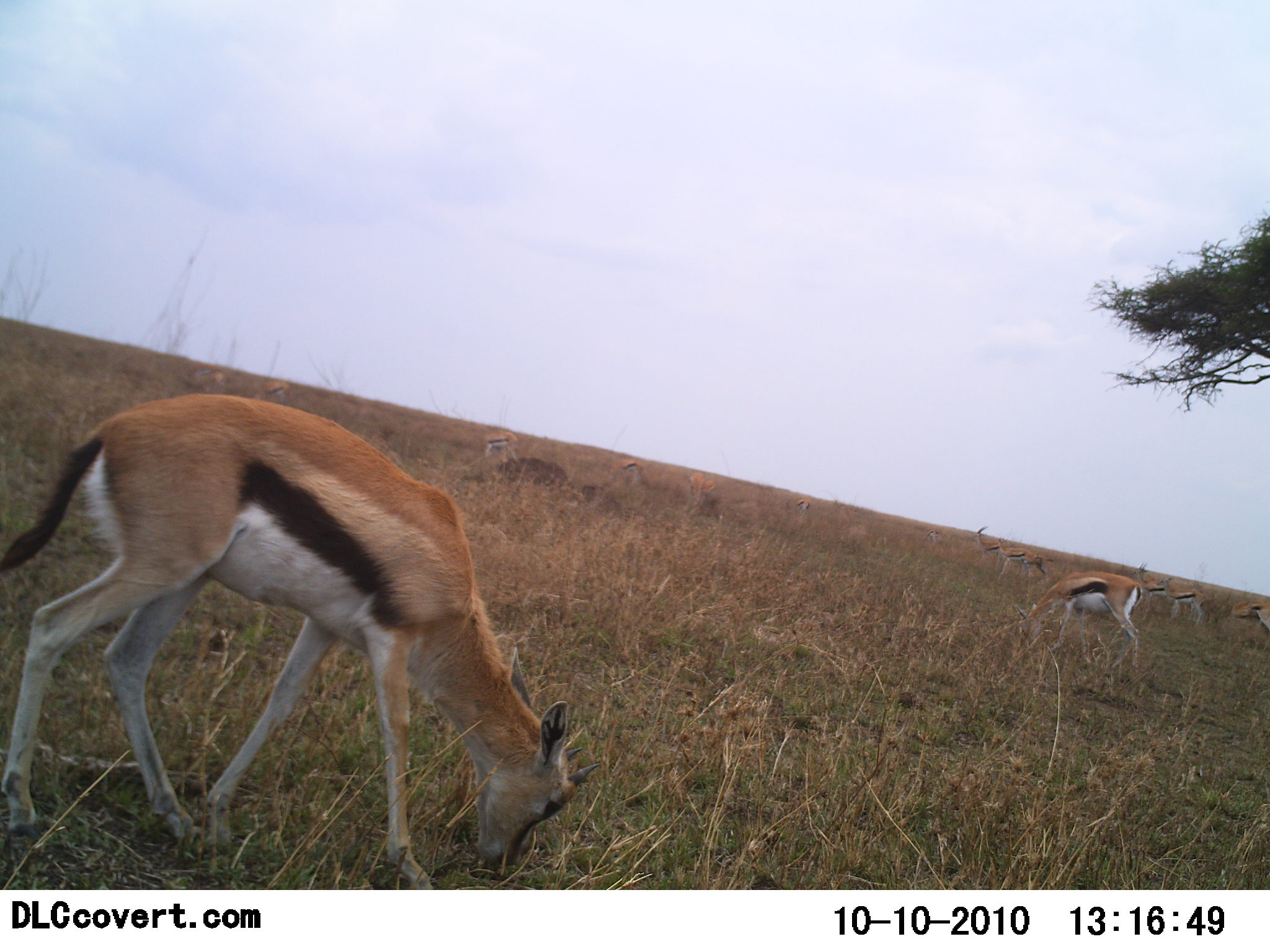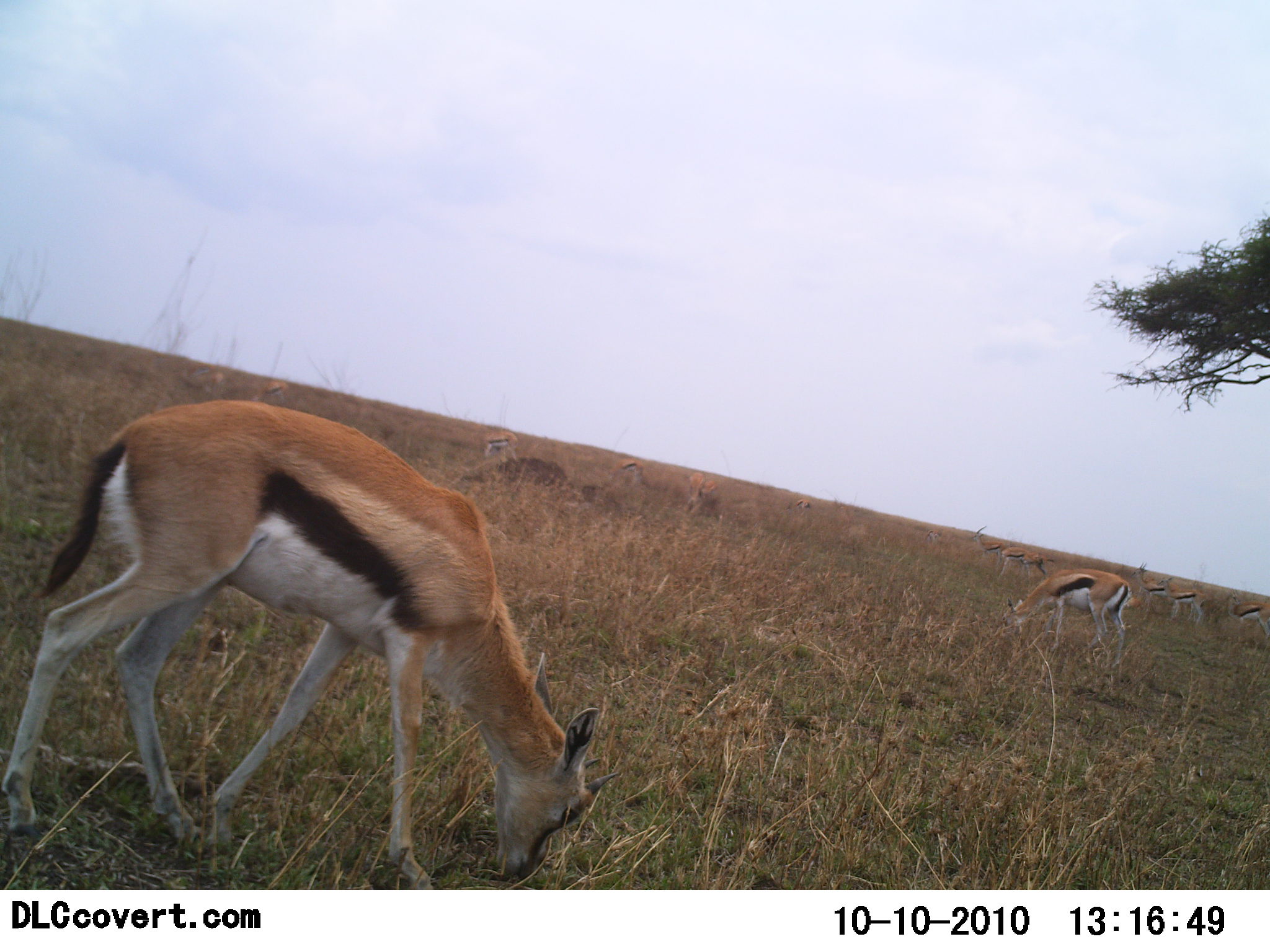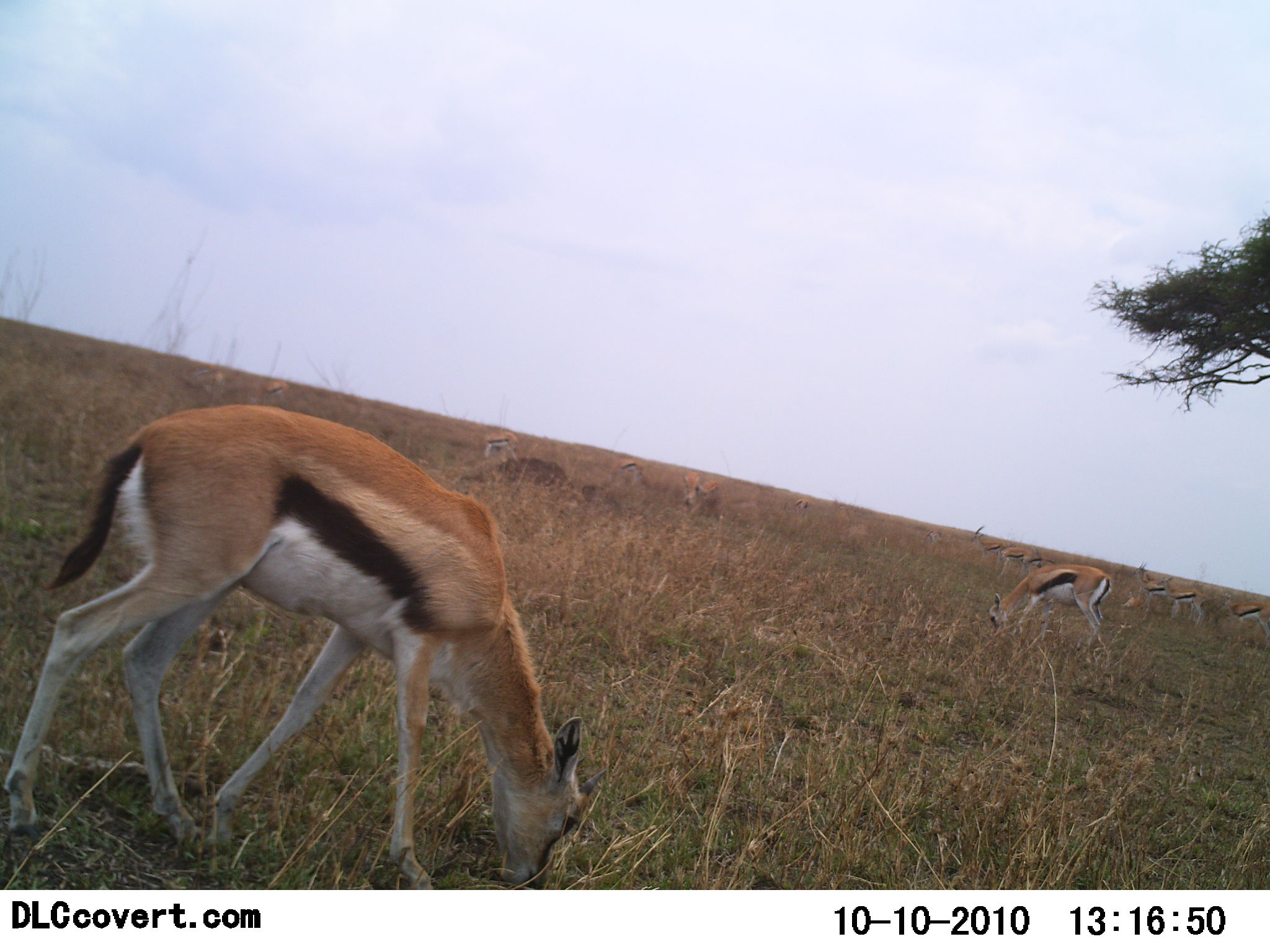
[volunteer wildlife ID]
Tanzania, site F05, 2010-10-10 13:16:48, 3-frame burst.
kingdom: Animalia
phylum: Chordata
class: Mammalia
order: Artiodactyla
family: Bovidae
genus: Eudorcas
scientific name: Eudorcas thomsonii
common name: thomson's gazelle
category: gazellethomsons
Gazellethomsons (thomson's gazelle) (Eudorcas thomsonii), count 11-50. Behavior (volunteer vote fractions): standing 17%, resting 0%, moving 17%, interacting 0%. Young present (vote fraction): 0%. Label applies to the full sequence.